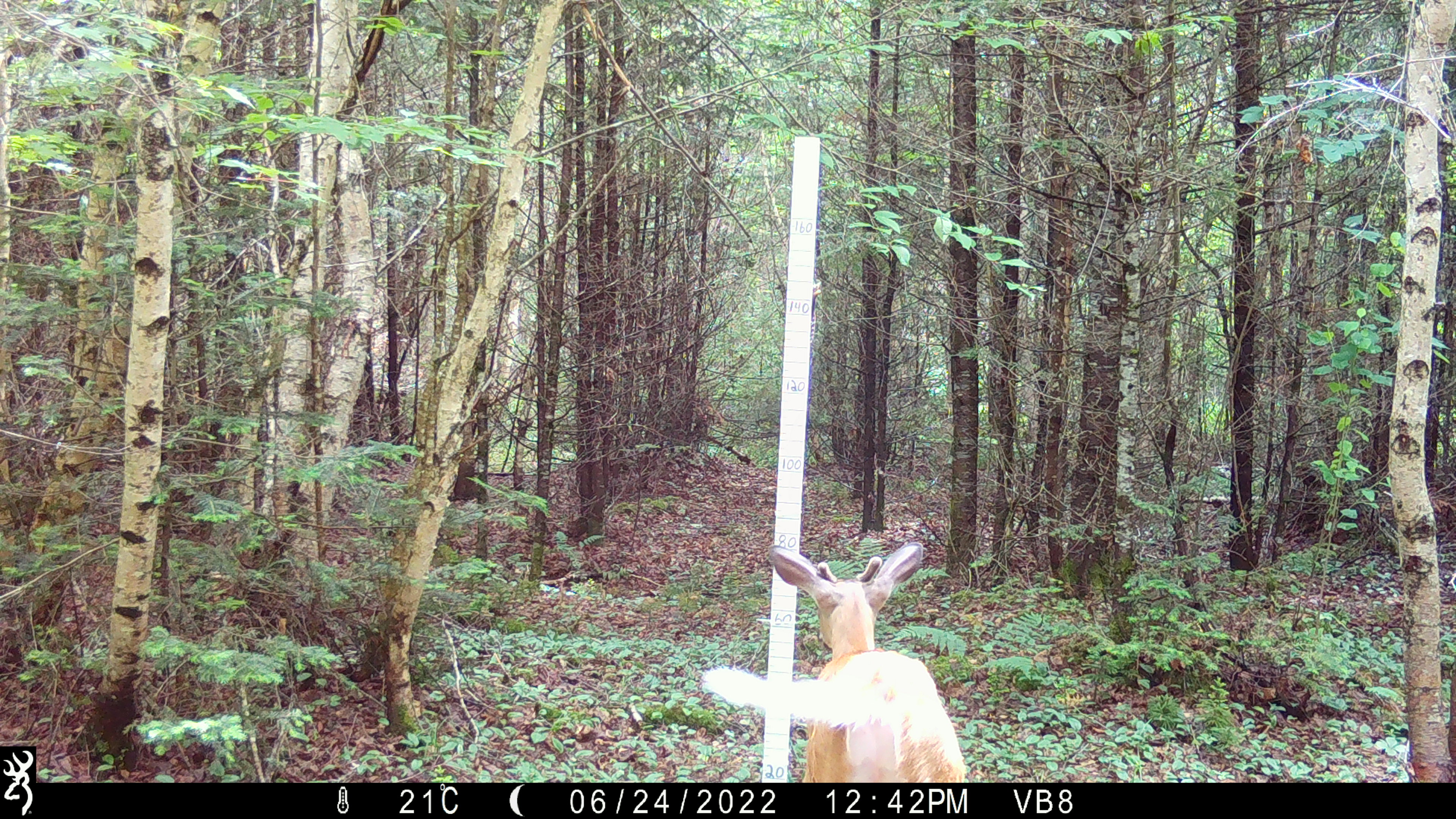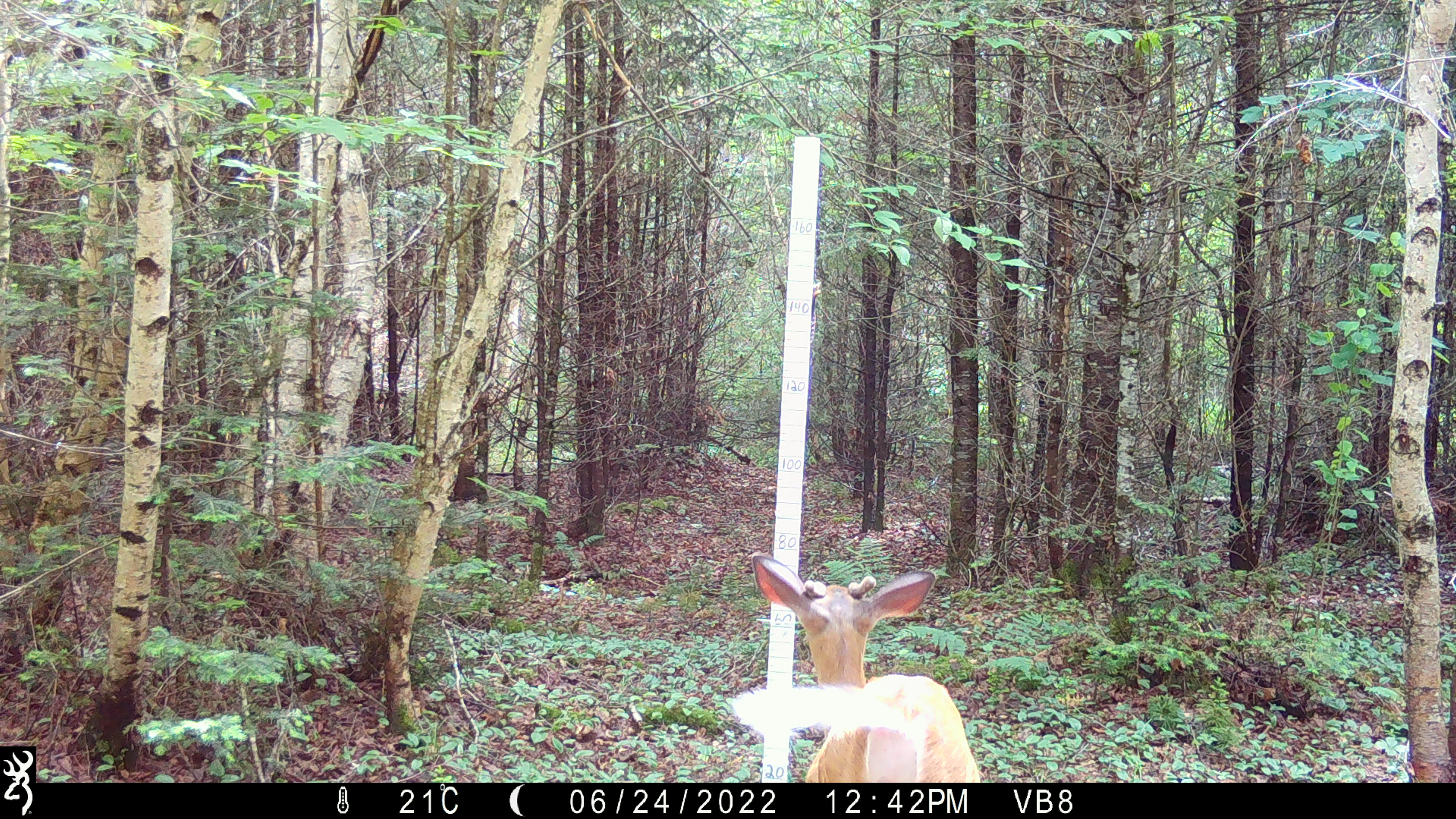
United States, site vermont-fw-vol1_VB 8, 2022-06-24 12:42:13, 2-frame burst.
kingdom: Animalia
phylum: Chordata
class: Mammalia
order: Artiodactyla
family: Cervidae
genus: Odocoileus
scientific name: Odocoileus virginianus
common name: white-tailed deer